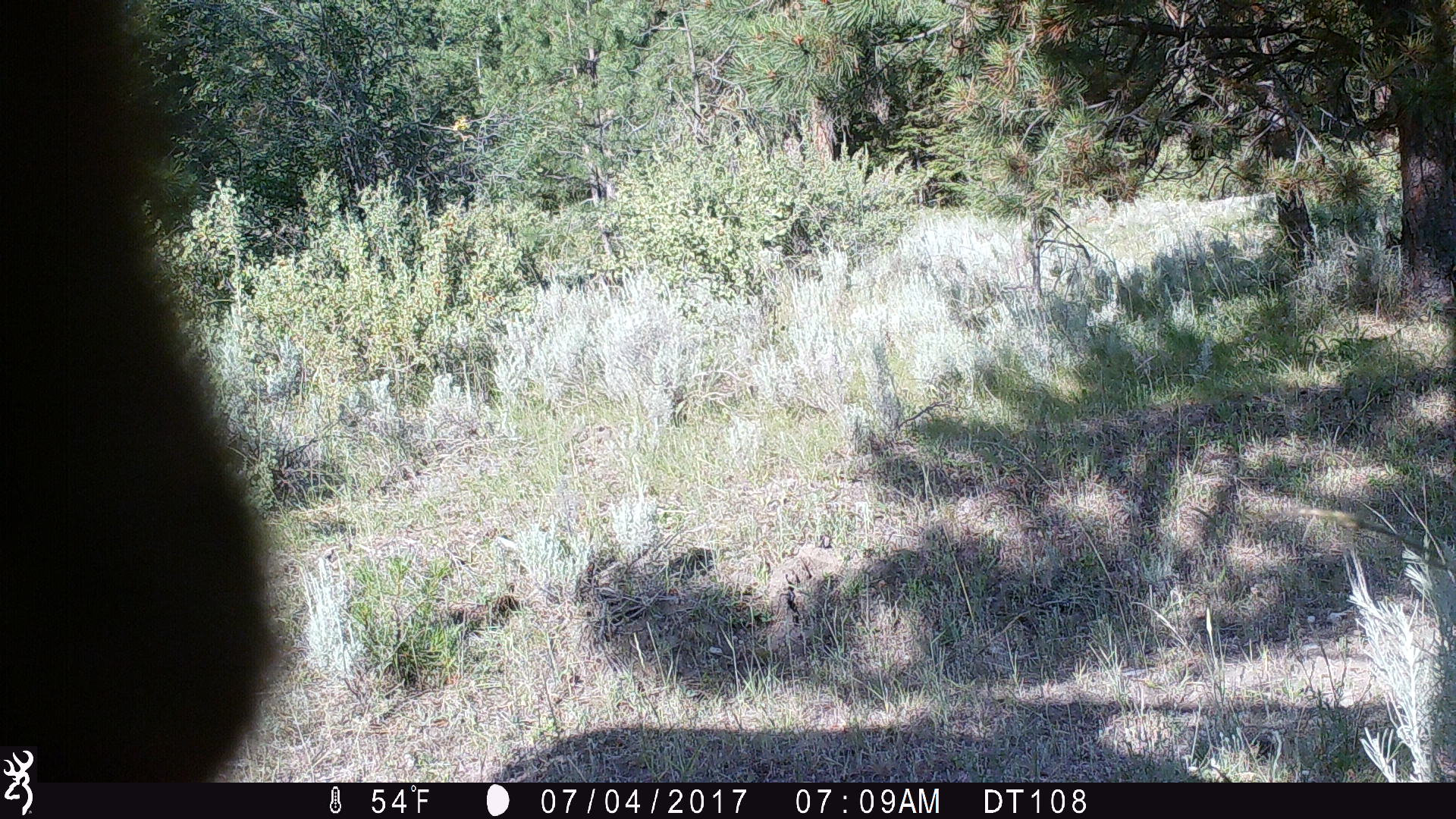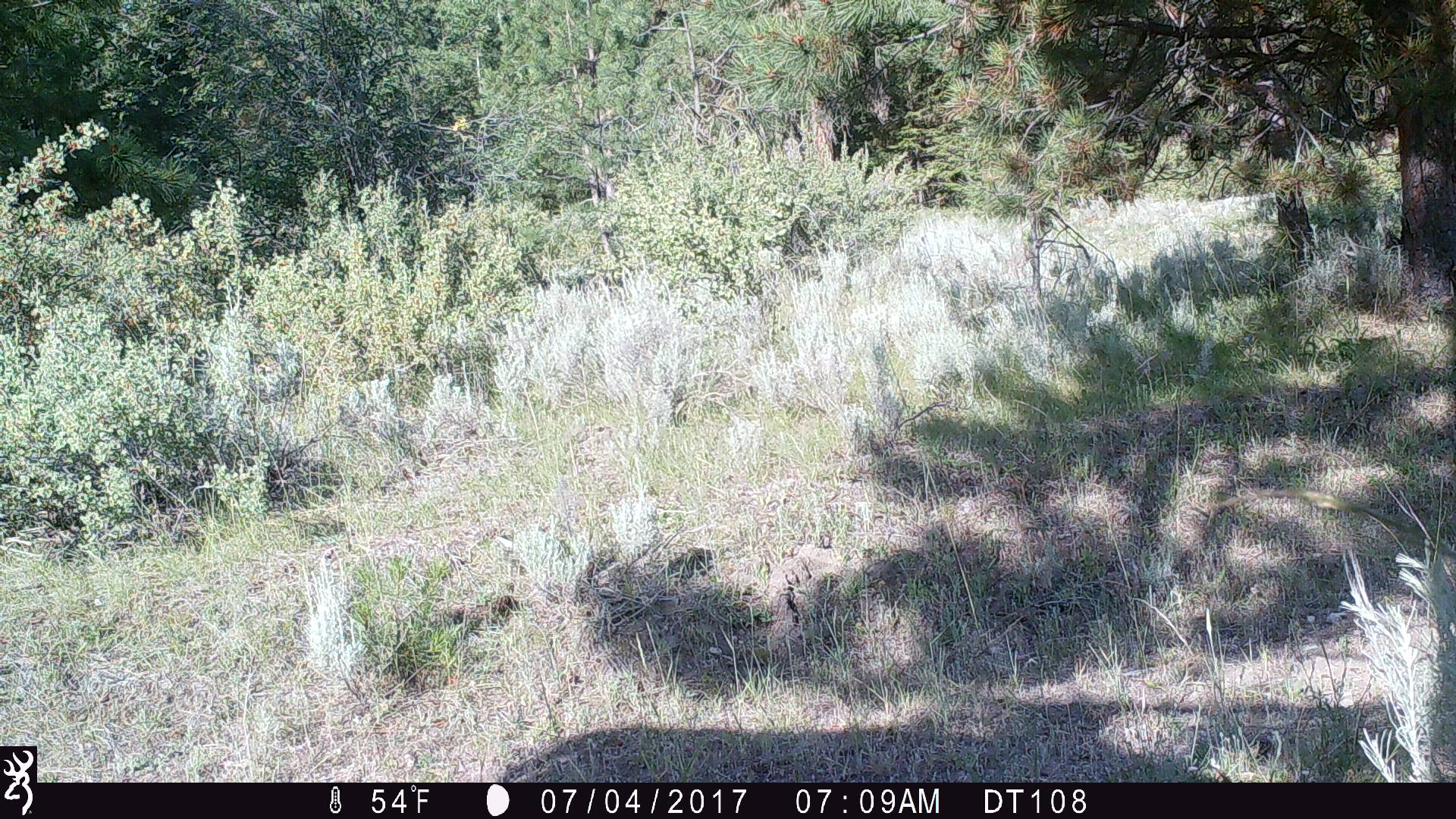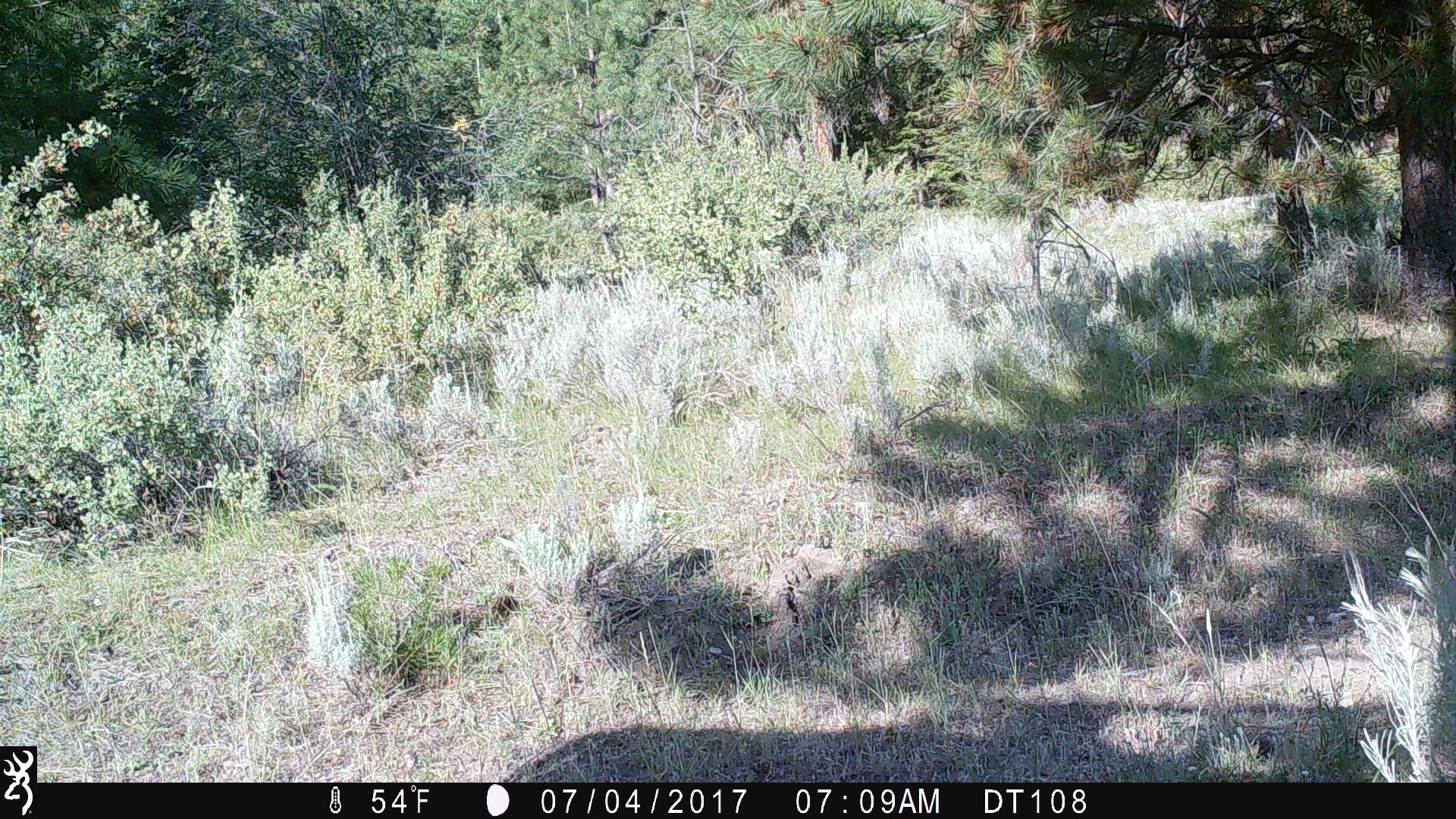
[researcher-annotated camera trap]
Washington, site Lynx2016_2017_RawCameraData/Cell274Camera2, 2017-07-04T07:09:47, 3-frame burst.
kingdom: Animalia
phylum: Chordata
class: Mammalia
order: Artiodactyla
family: Bovidae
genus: Bos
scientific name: Bos taurus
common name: domestic cattle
Domestic cattle (Bos taurus). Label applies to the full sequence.